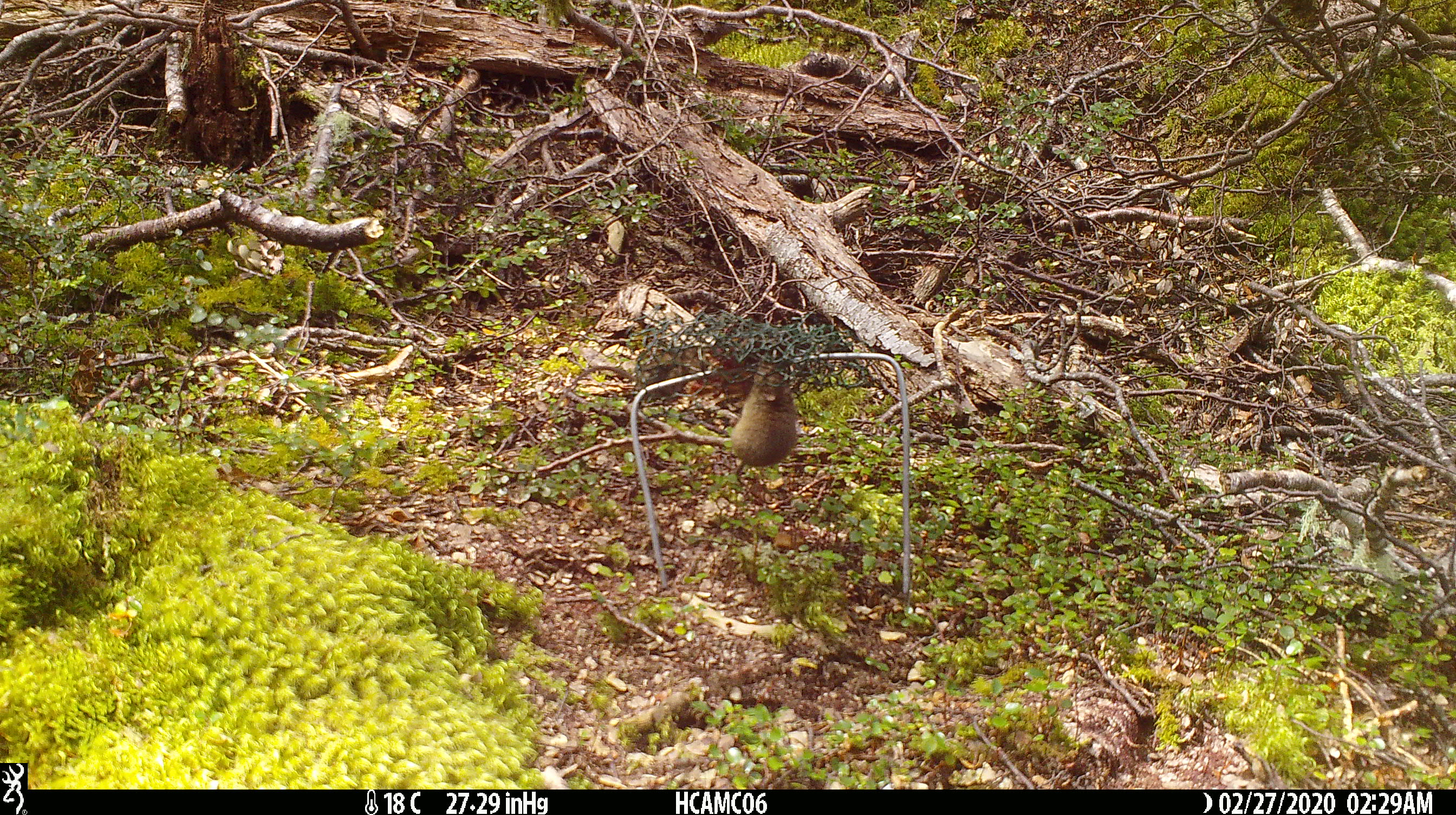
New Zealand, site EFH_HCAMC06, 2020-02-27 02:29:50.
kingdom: Animalia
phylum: Chordata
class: Mammalia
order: Rodentia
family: Muridae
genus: Mus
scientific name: Mus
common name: mouse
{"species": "mouse (Mus)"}